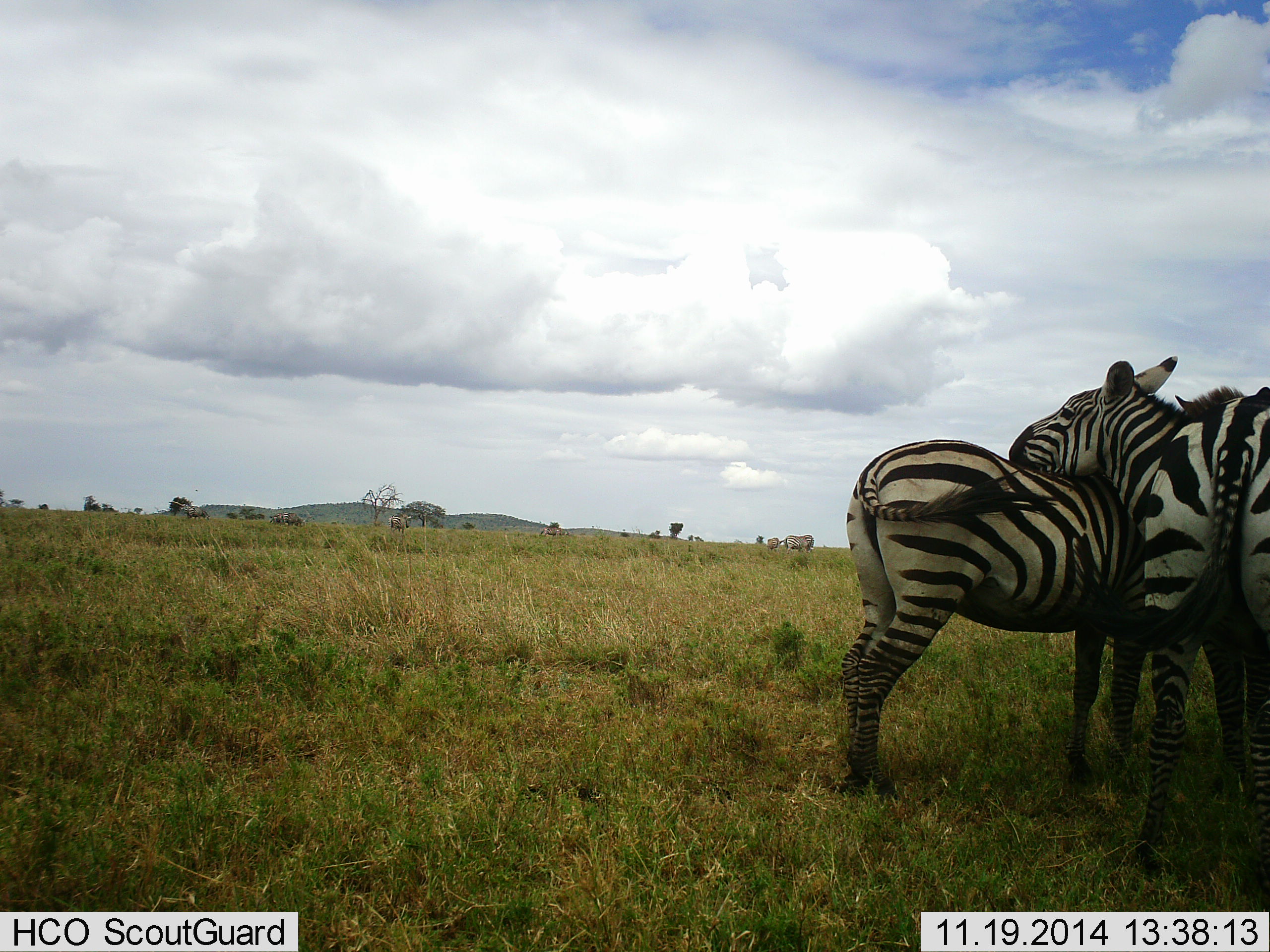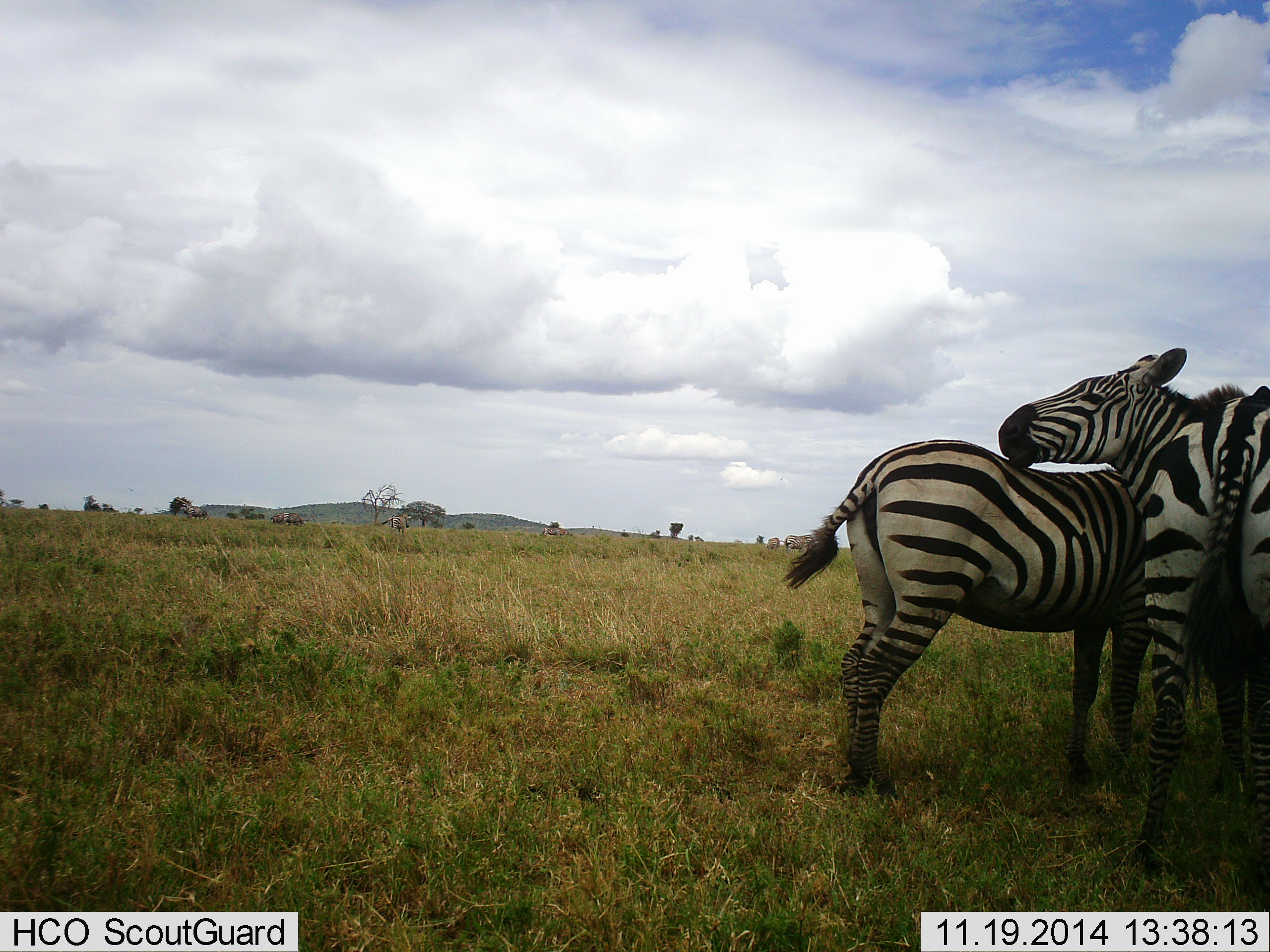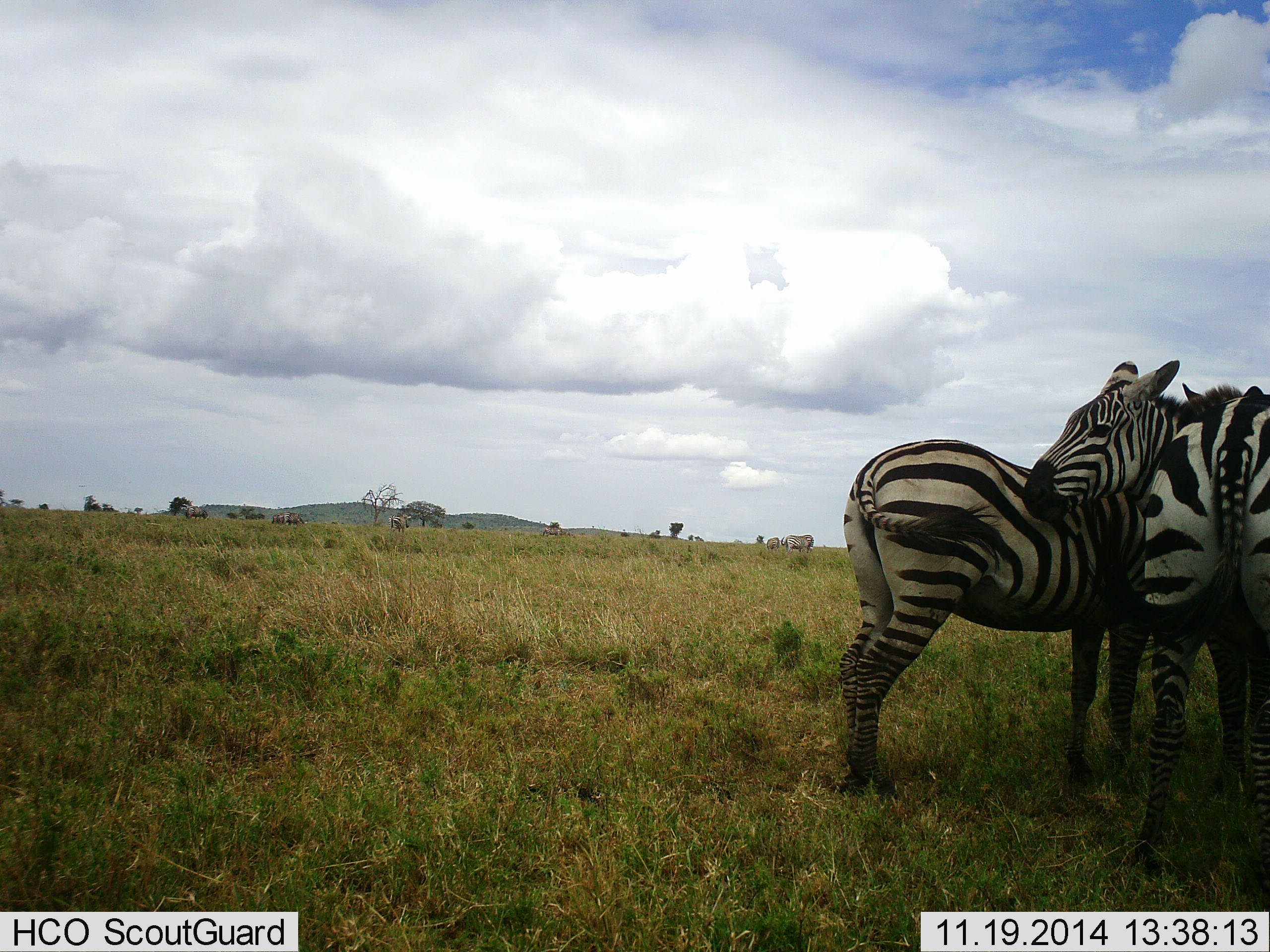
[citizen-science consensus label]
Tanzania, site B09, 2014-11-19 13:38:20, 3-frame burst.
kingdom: Animalia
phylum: Chordata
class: Mammalia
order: Perissodactyla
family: Equidae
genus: Equus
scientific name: Equus quagga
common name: plains zebra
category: zebra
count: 3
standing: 80%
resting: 0%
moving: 0%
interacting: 70%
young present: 0%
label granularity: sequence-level